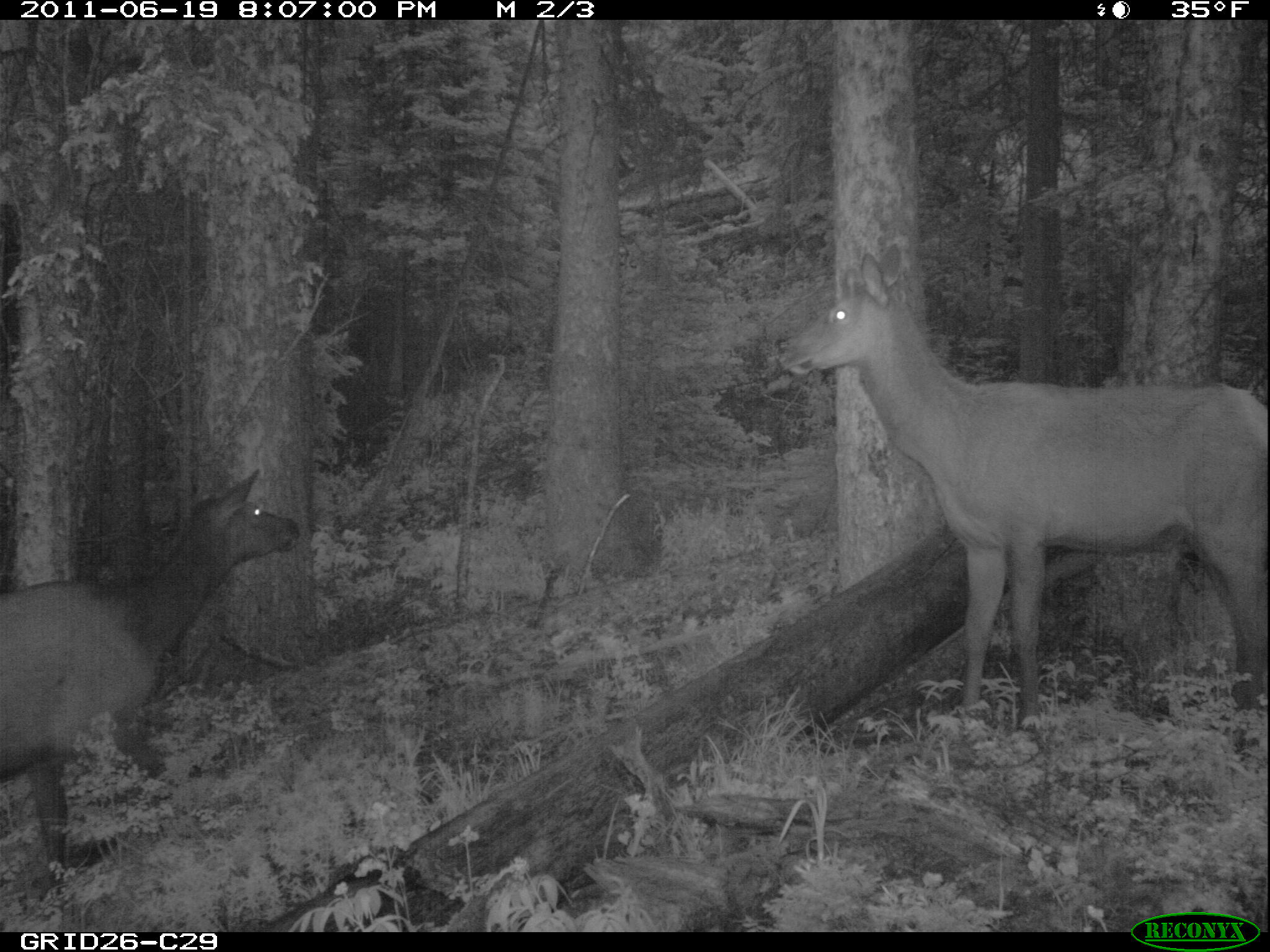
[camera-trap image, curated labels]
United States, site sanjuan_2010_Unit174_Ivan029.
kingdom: Animalia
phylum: Chordata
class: Mammalia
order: Artiodactyla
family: Cervidae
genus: Cervus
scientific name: Cervus elaphus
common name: red deer